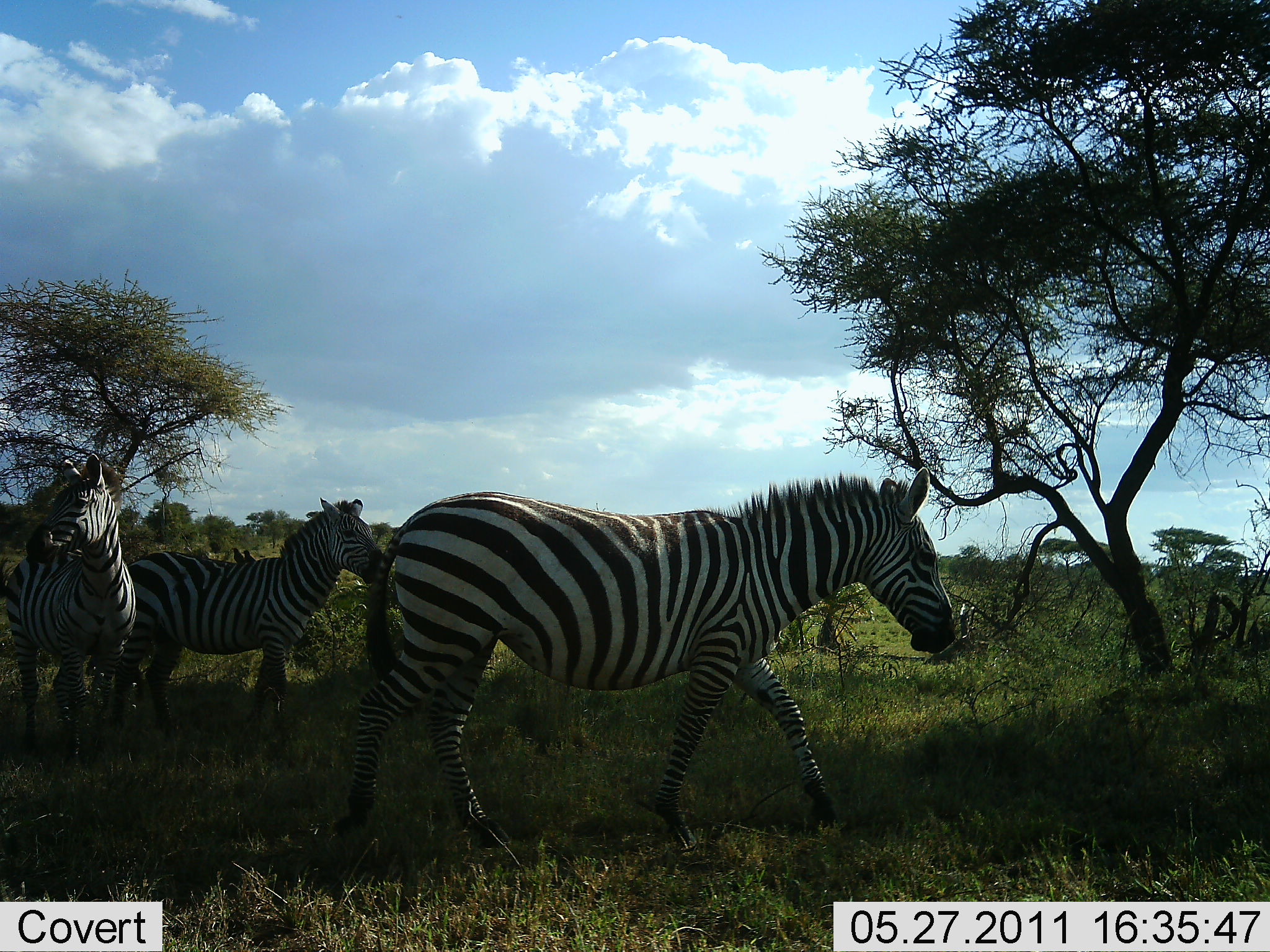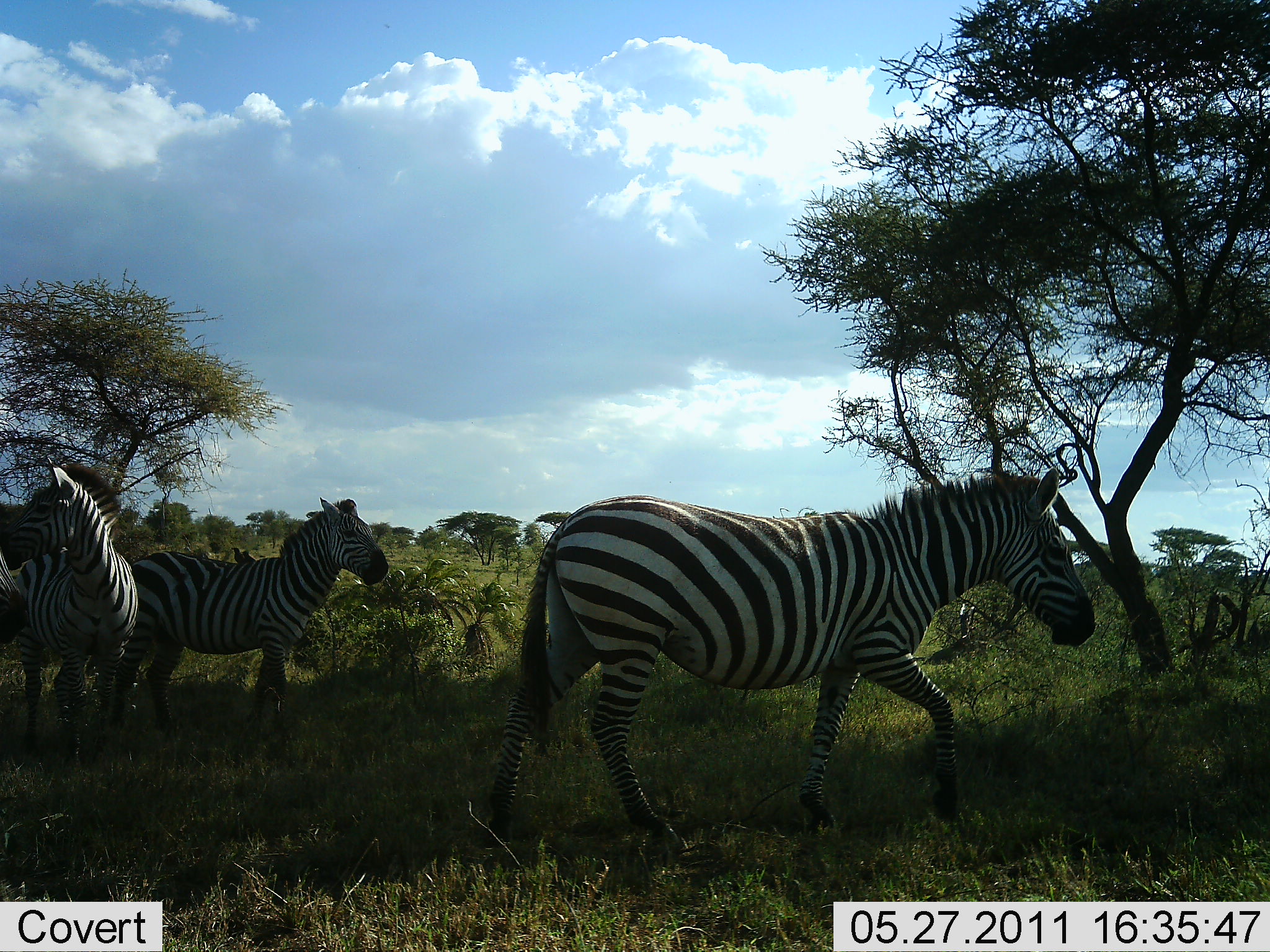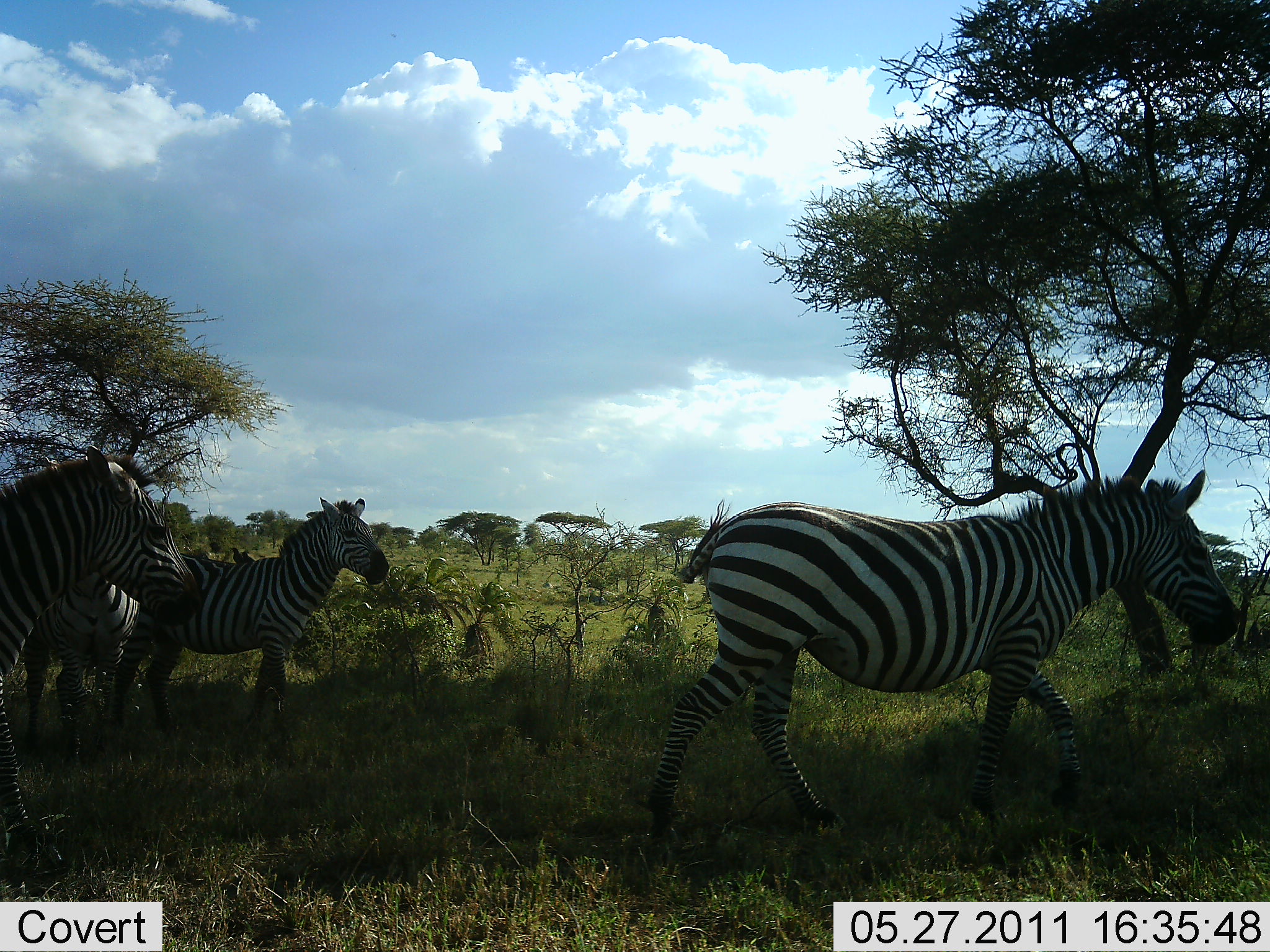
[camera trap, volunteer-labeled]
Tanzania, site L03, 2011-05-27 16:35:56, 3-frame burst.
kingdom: Animalia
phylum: Chordata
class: Mammalia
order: Perissodactyla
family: Equidae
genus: Equus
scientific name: Equus quagga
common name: plains zebra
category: zebra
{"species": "zebra (plains zebra) (Equus quagga)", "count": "4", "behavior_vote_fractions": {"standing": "75%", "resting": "0%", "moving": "92%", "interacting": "0%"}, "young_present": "0%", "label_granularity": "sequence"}